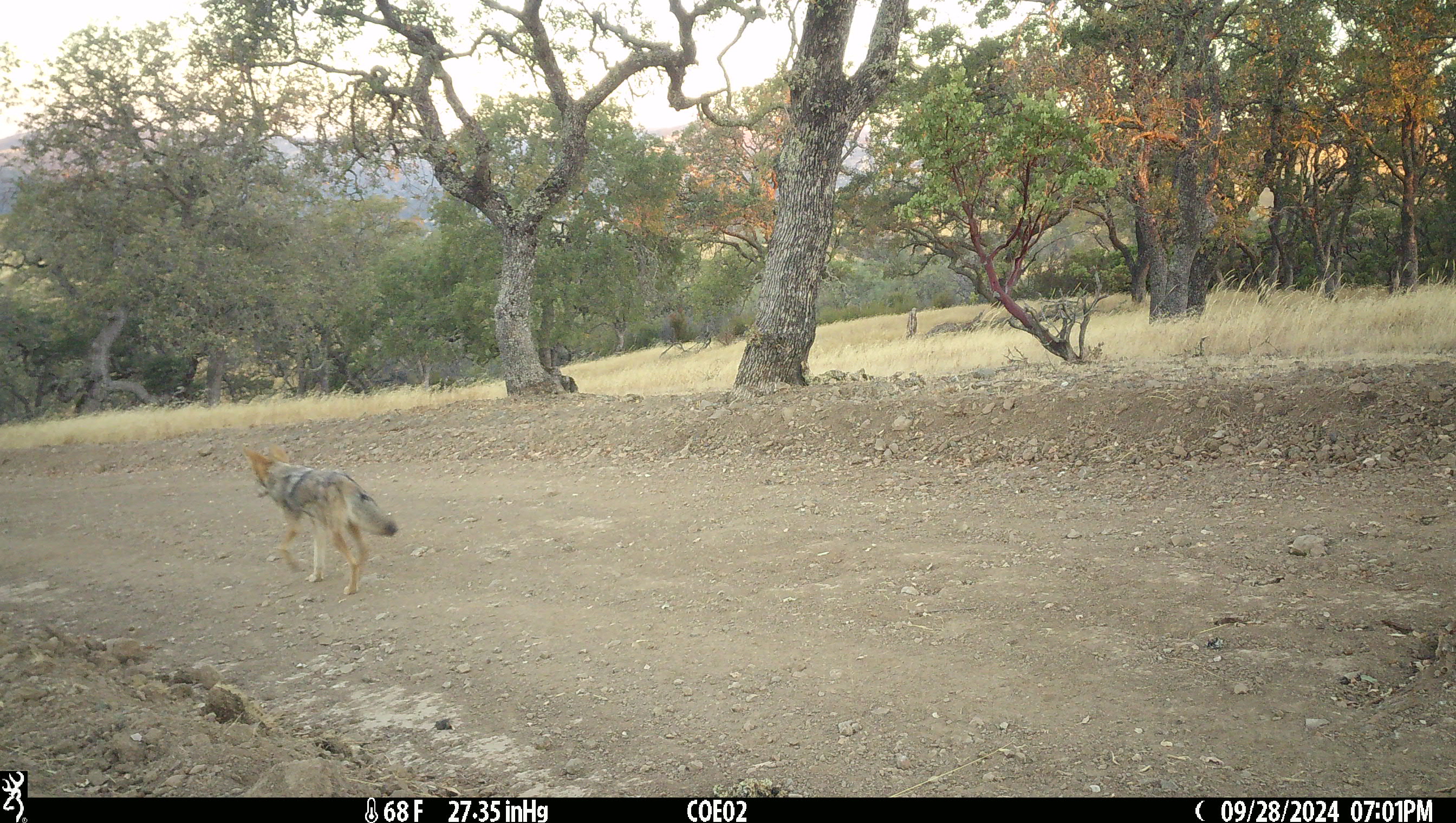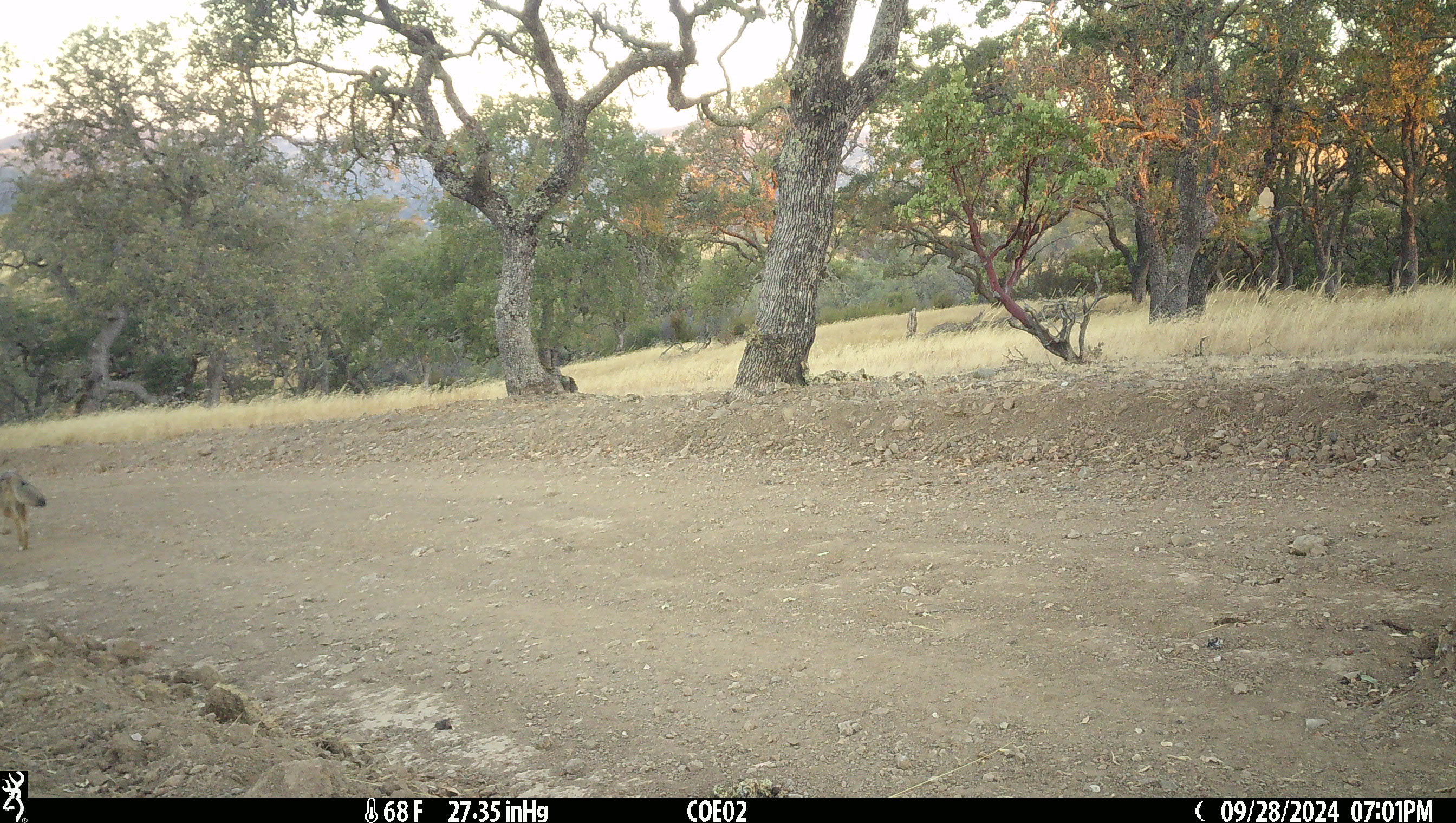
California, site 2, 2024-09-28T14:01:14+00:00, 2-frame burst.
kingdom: Animalia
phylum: Chordata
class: Mammalia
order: Carnivora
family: Canidae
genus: Canis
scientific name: Canis latrans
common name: coyote